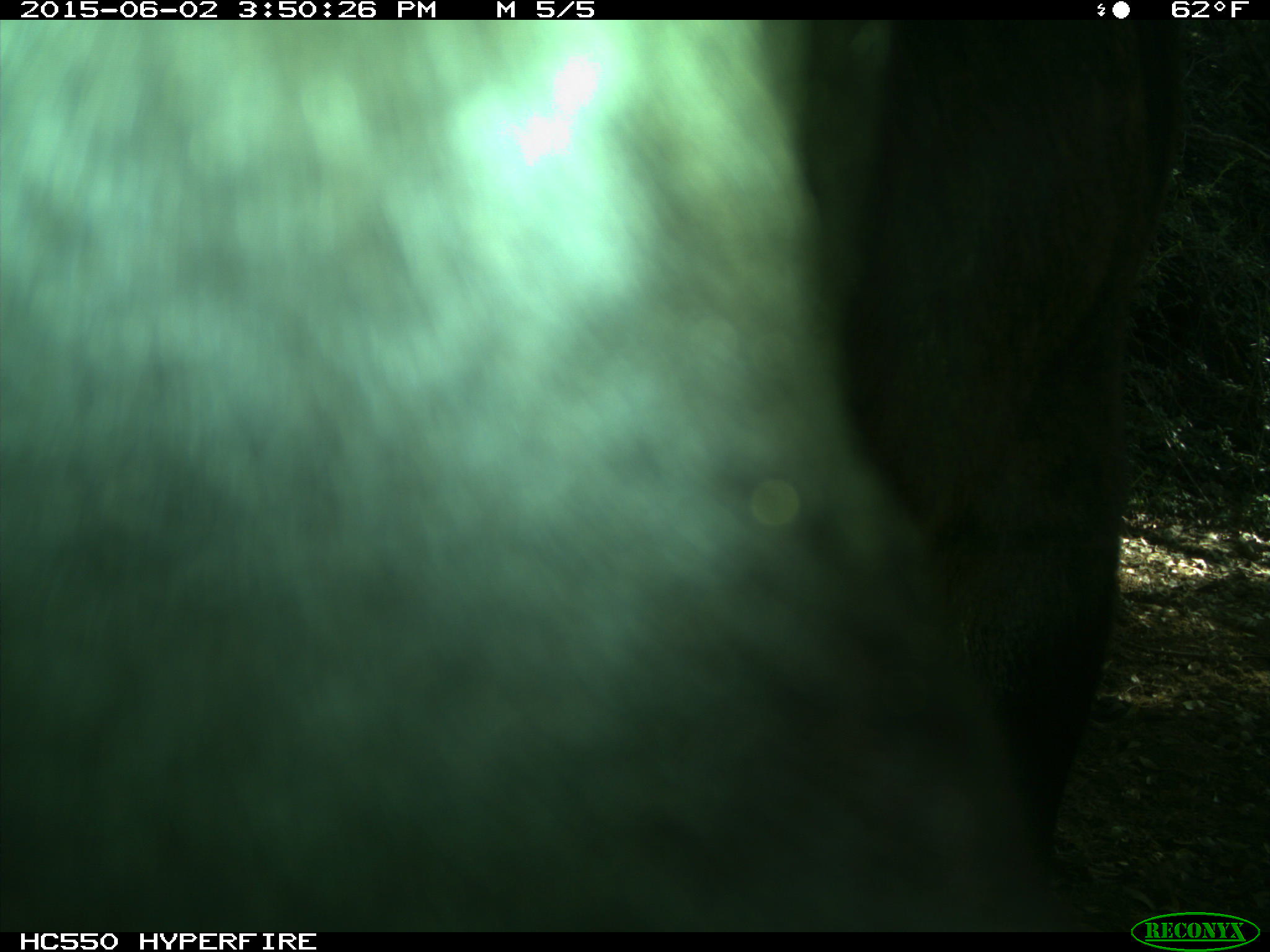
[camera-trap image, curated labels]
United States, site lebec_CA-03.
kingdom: Animalia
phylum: Chordata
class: Mammalia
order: Artiodactyla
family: Bovidae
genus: Bos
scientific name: Bos taurus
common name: domestic cow